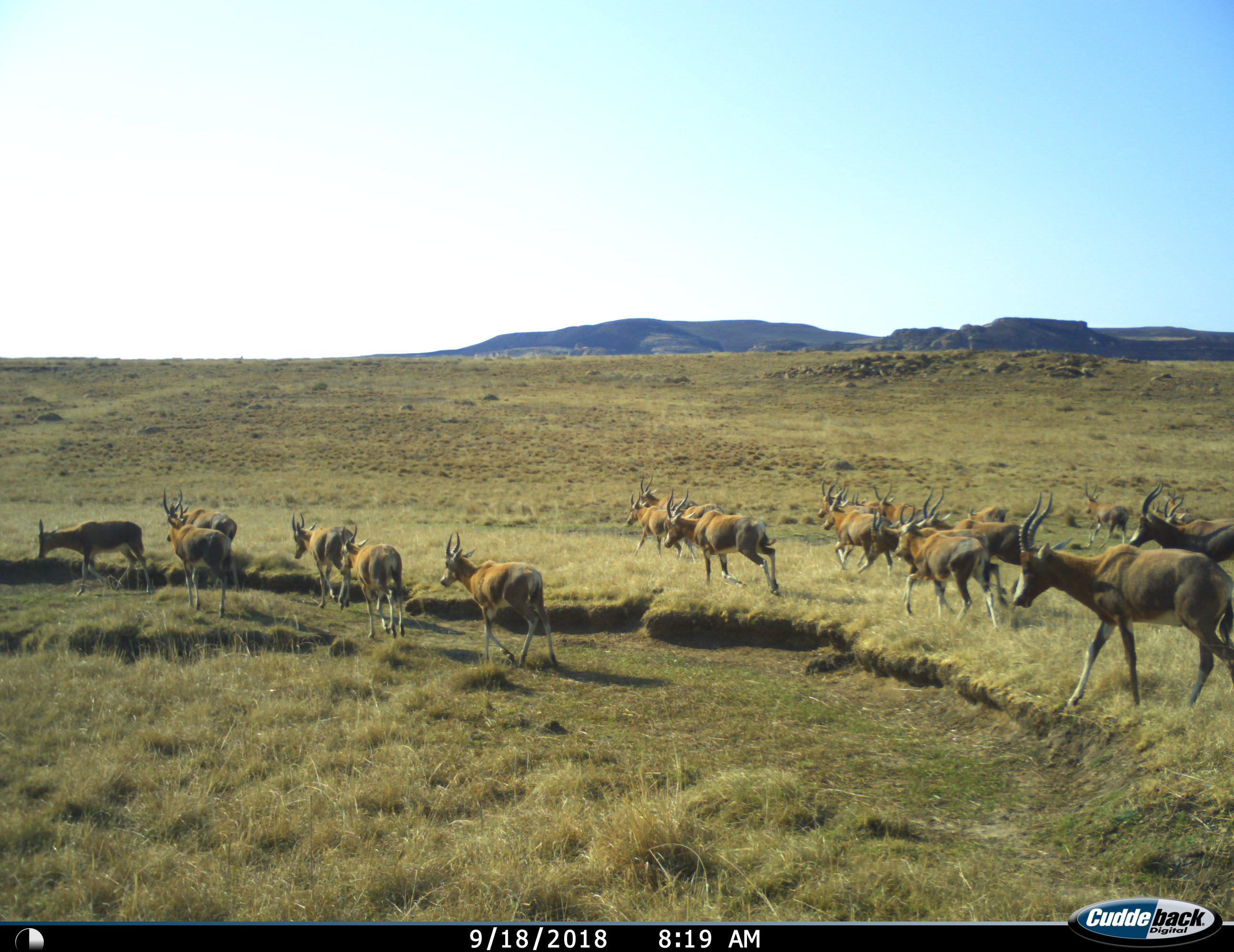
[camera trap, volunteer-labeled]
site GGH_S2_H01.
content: unidentified animal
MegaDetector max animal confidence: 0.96